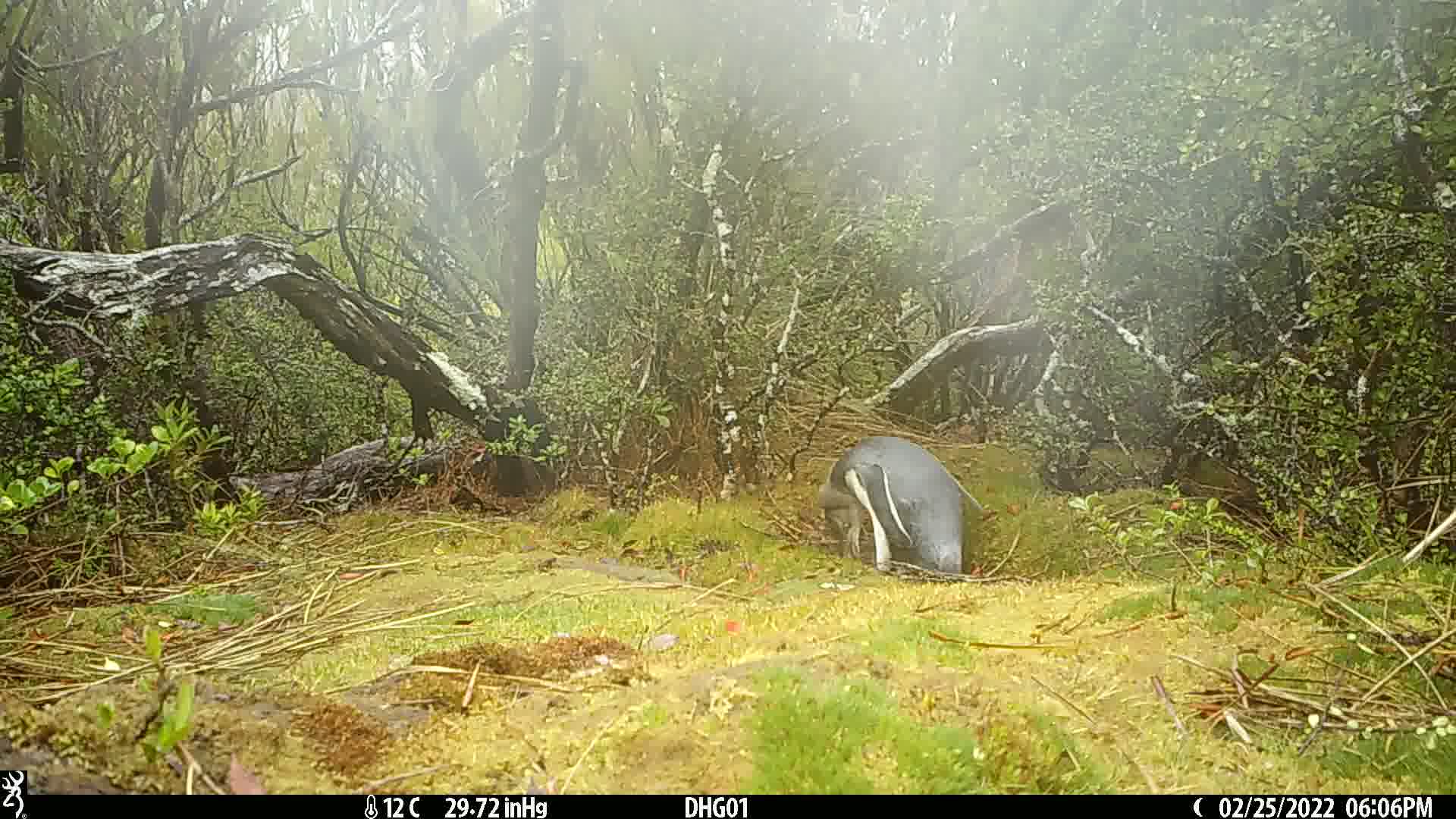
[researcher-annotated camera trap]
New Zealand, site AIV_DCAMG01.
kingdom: Animalia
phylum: Chordata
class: Aves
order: Sphenisciformes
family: Spheniscidae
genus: Megadyptes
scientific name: Megadyptes antipodes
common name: yellow-eyed penguin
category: yellow eyed penguin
Yellow eyed penguin (yellow-eyed penguin) (Megadyptes antipodes).